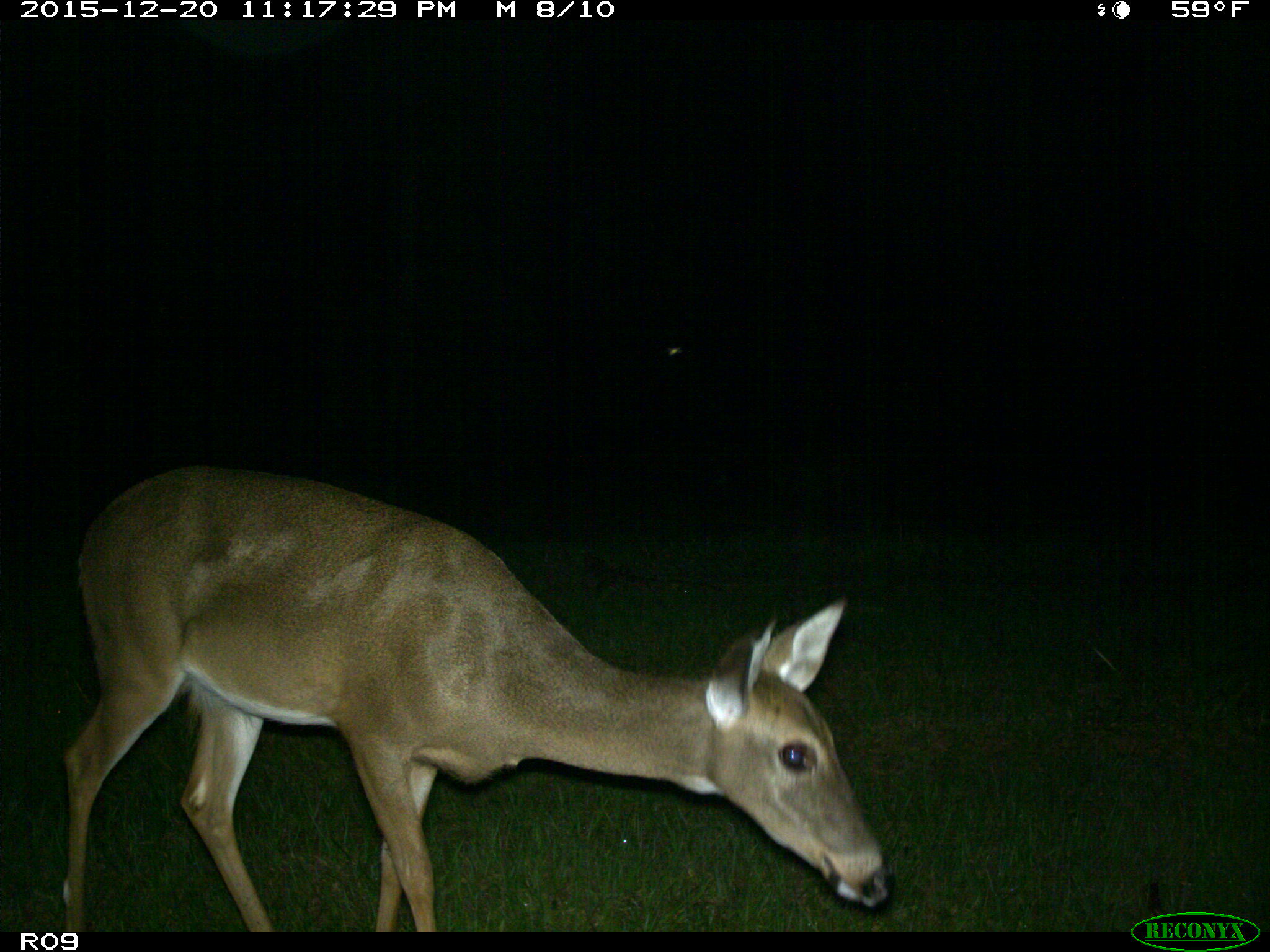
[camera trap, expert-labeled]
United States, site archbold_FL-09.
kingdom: Animalia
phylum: Chordata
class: Mammalia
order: Artiodactyla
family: Cervidae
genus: Odocoileus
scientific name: Odocoileus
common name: deer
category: unidentified deer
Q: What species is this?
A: Unidentified deer (deer) (Odocoileus).